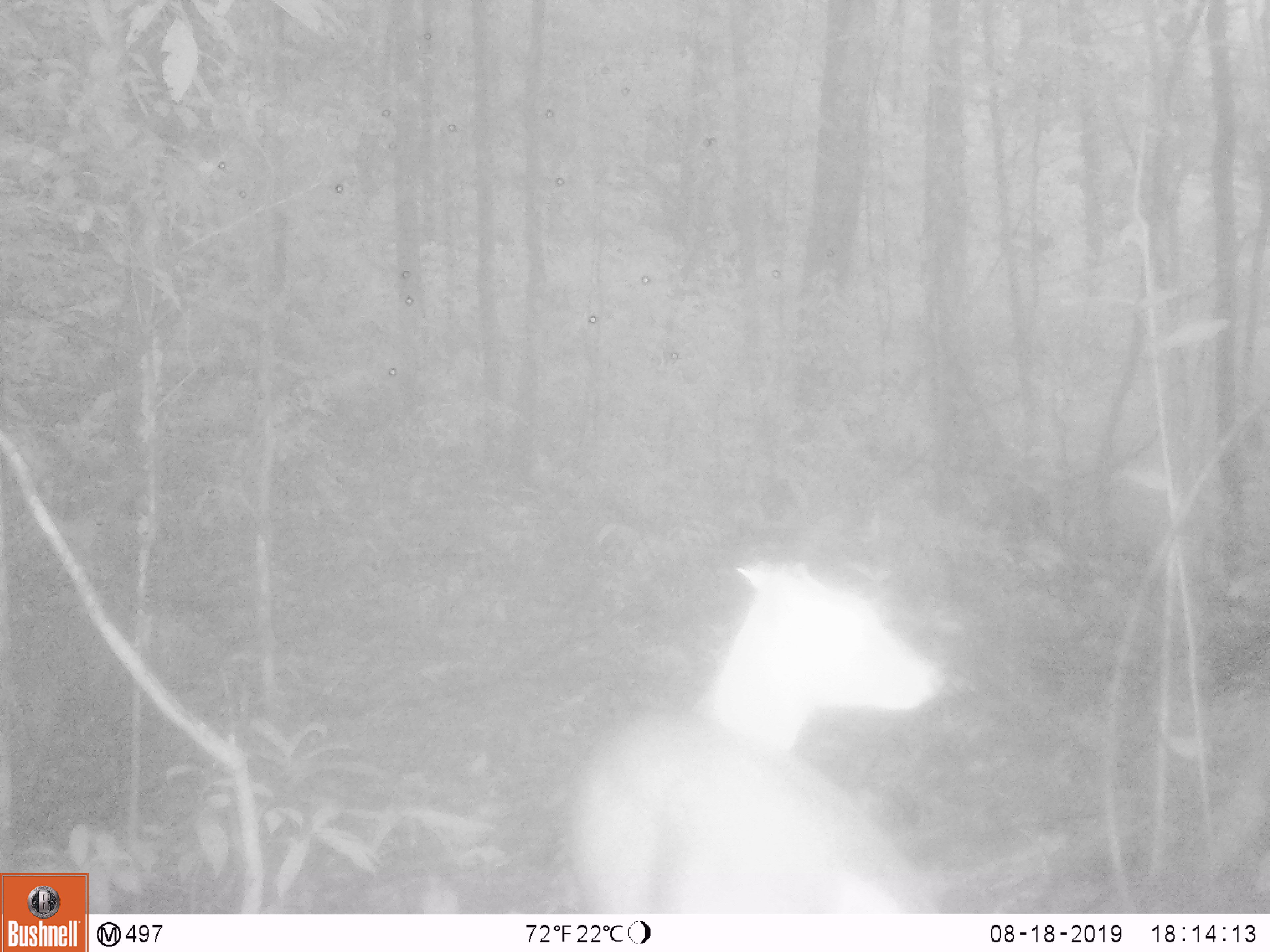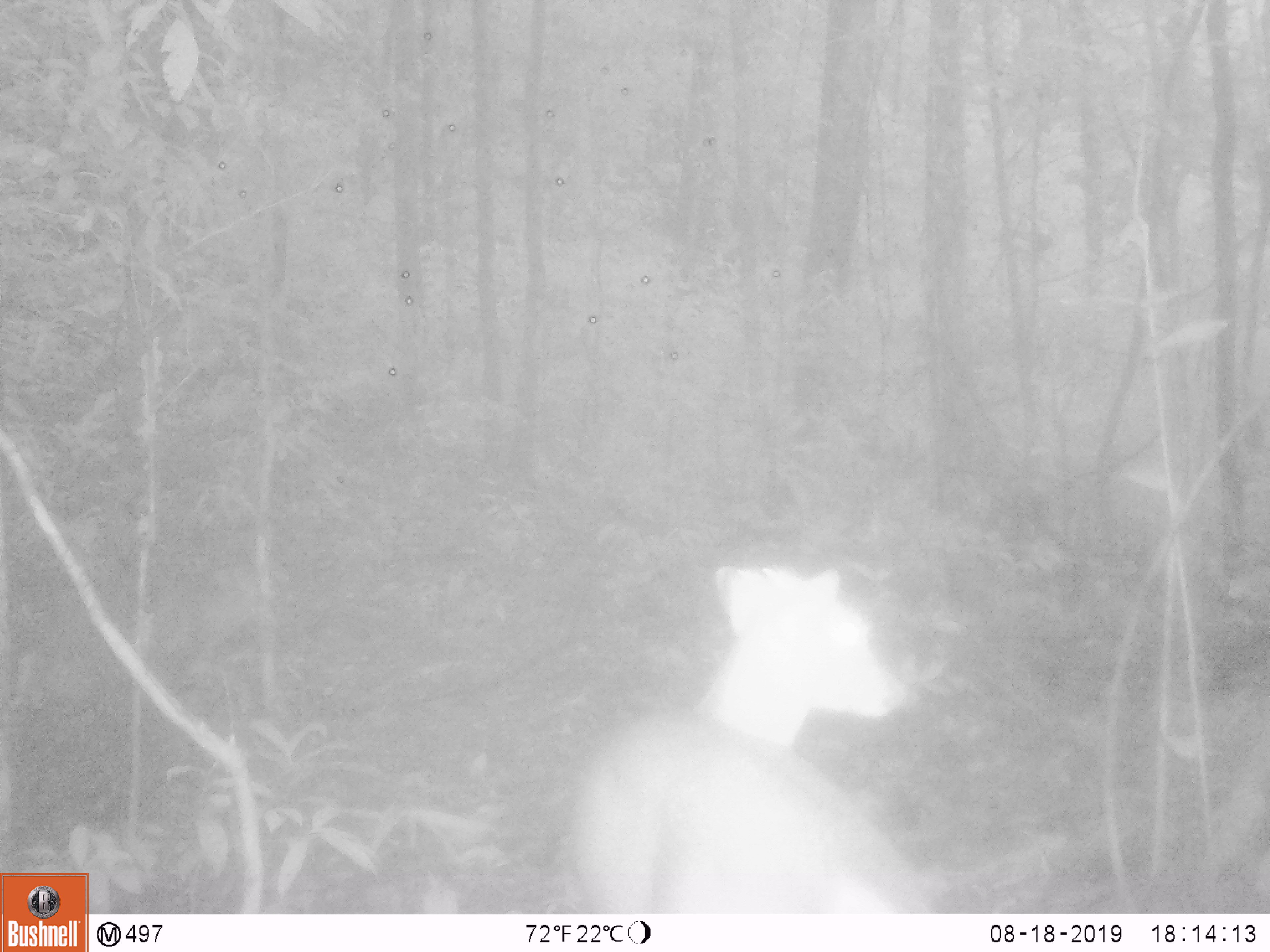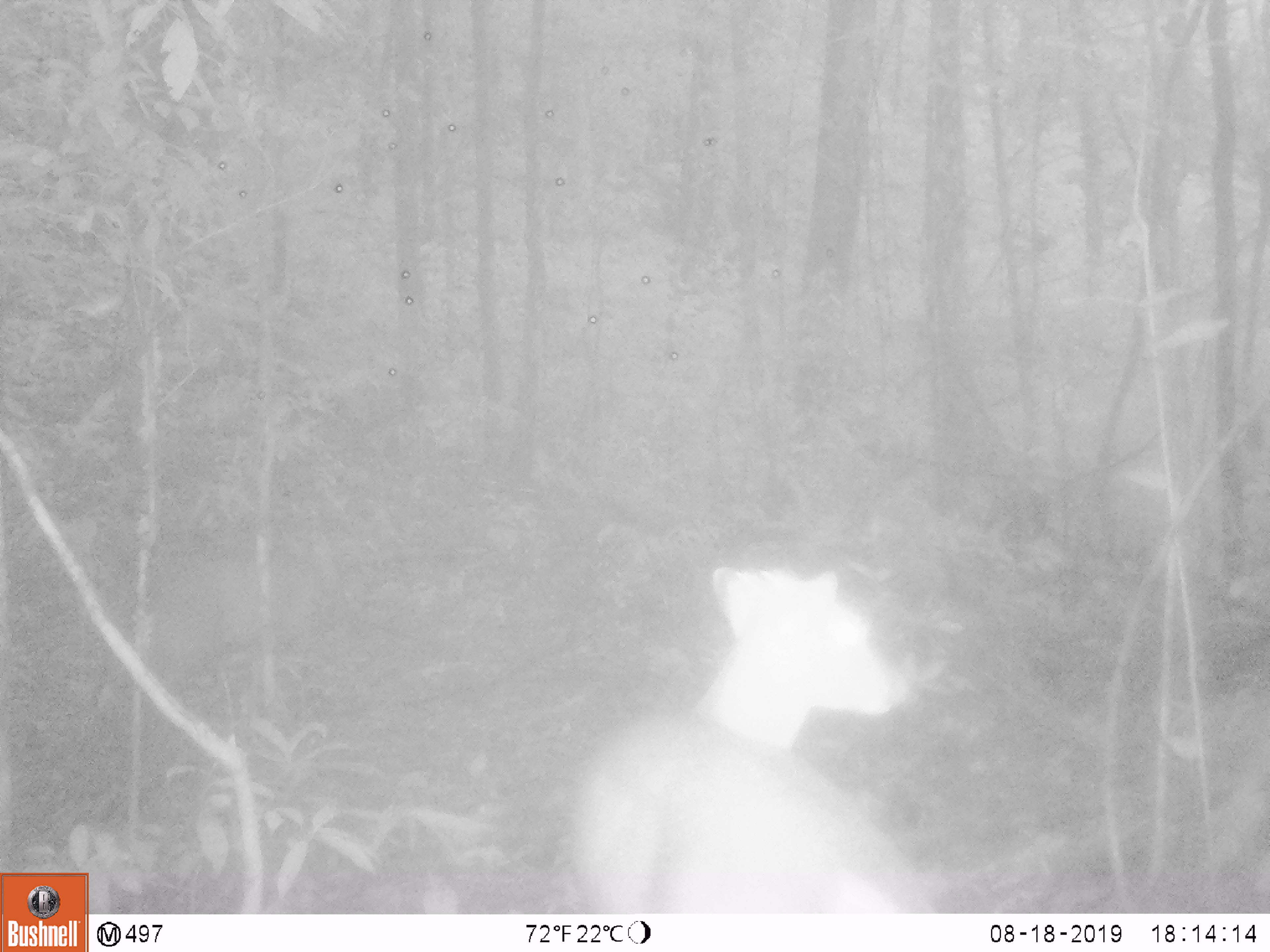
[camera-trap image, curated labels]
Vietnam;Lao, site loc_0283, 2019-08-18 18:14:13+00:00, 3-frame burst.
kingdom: Animalia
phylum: Chordata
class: Mammalia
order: Artiodactyla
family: Cervidae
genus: Muntiacus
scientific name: Muntiacus rooseveltorum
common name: roosevelt's muntjac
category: roosevelts muntjac group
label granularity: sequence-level